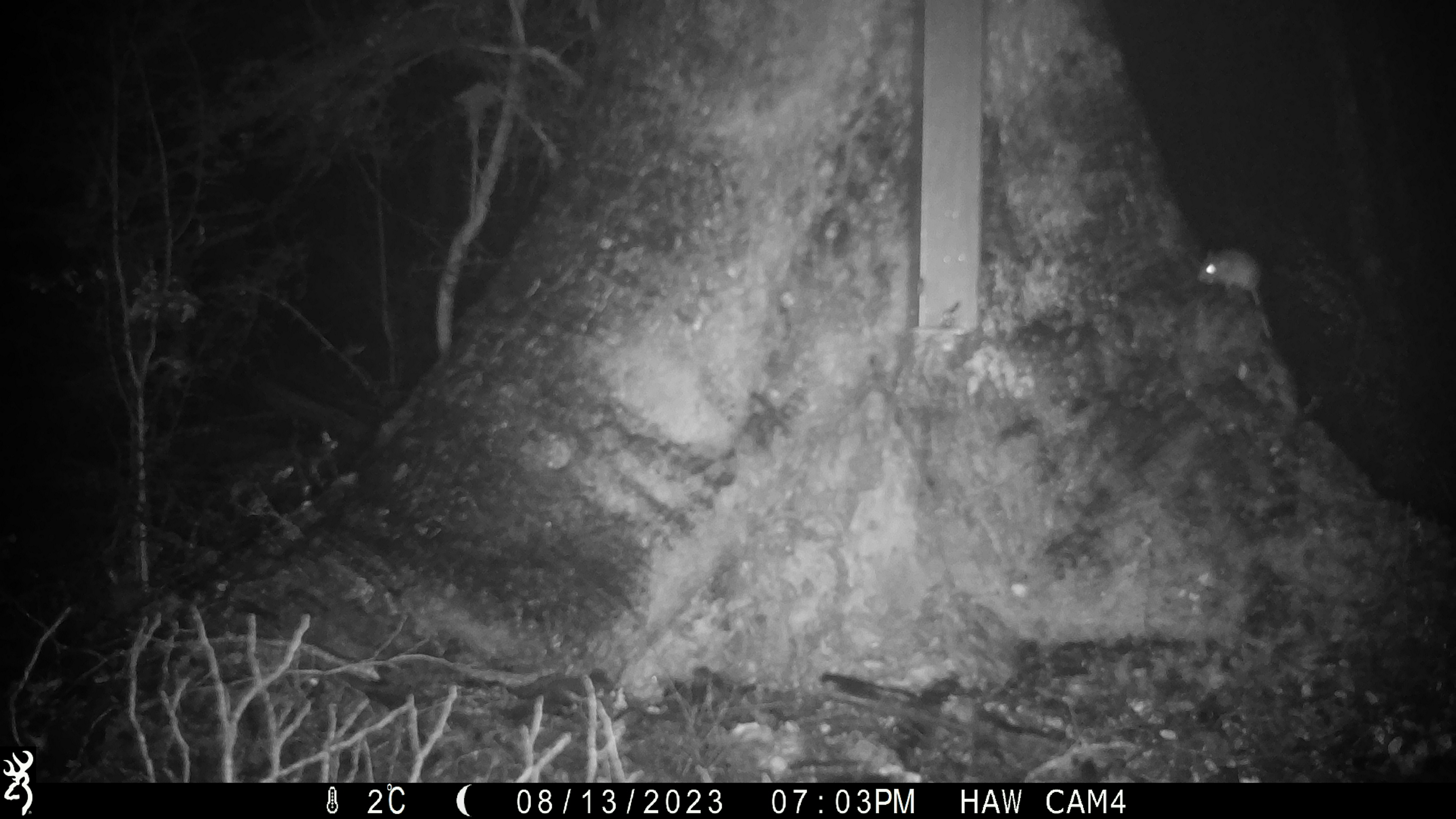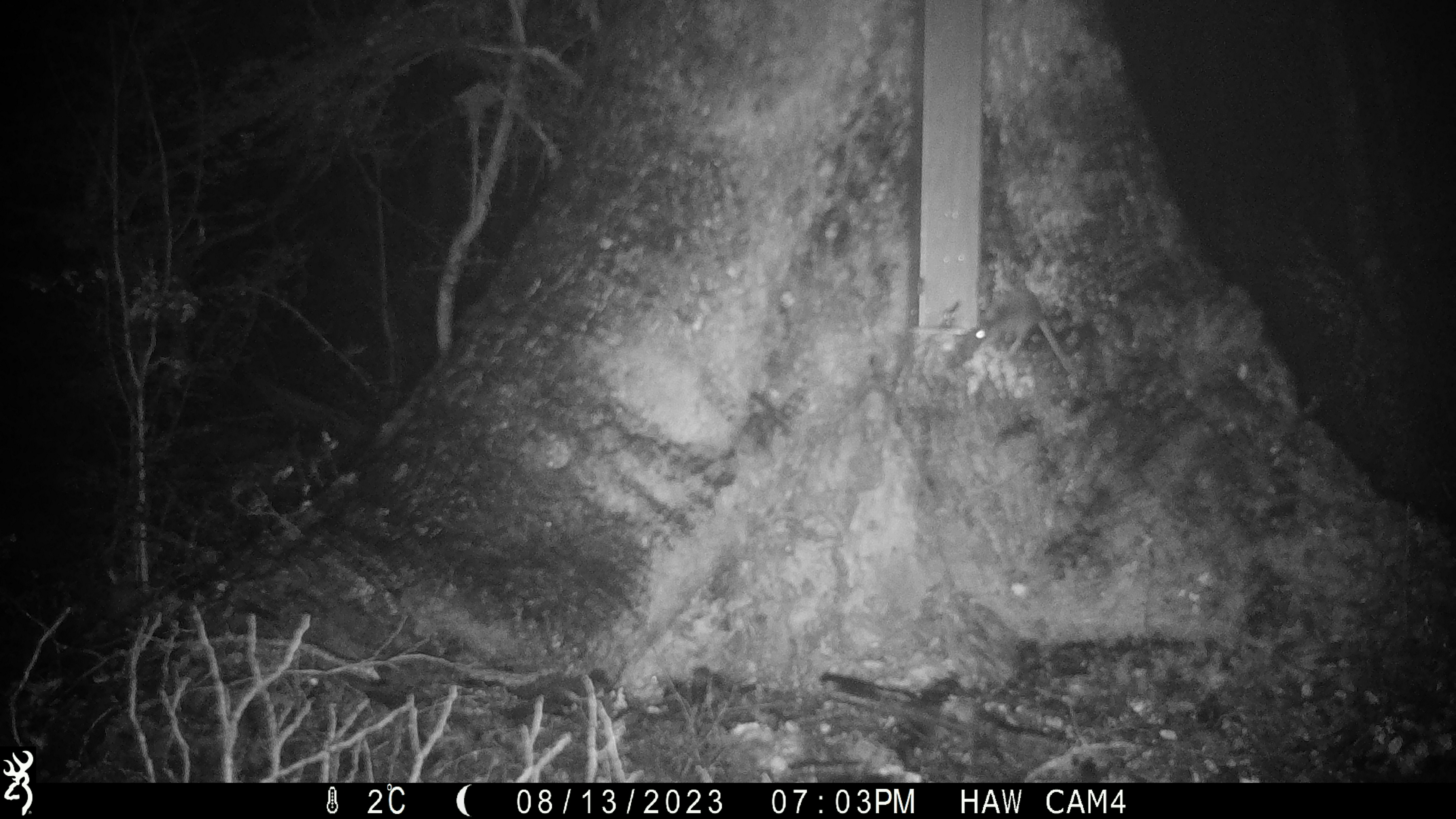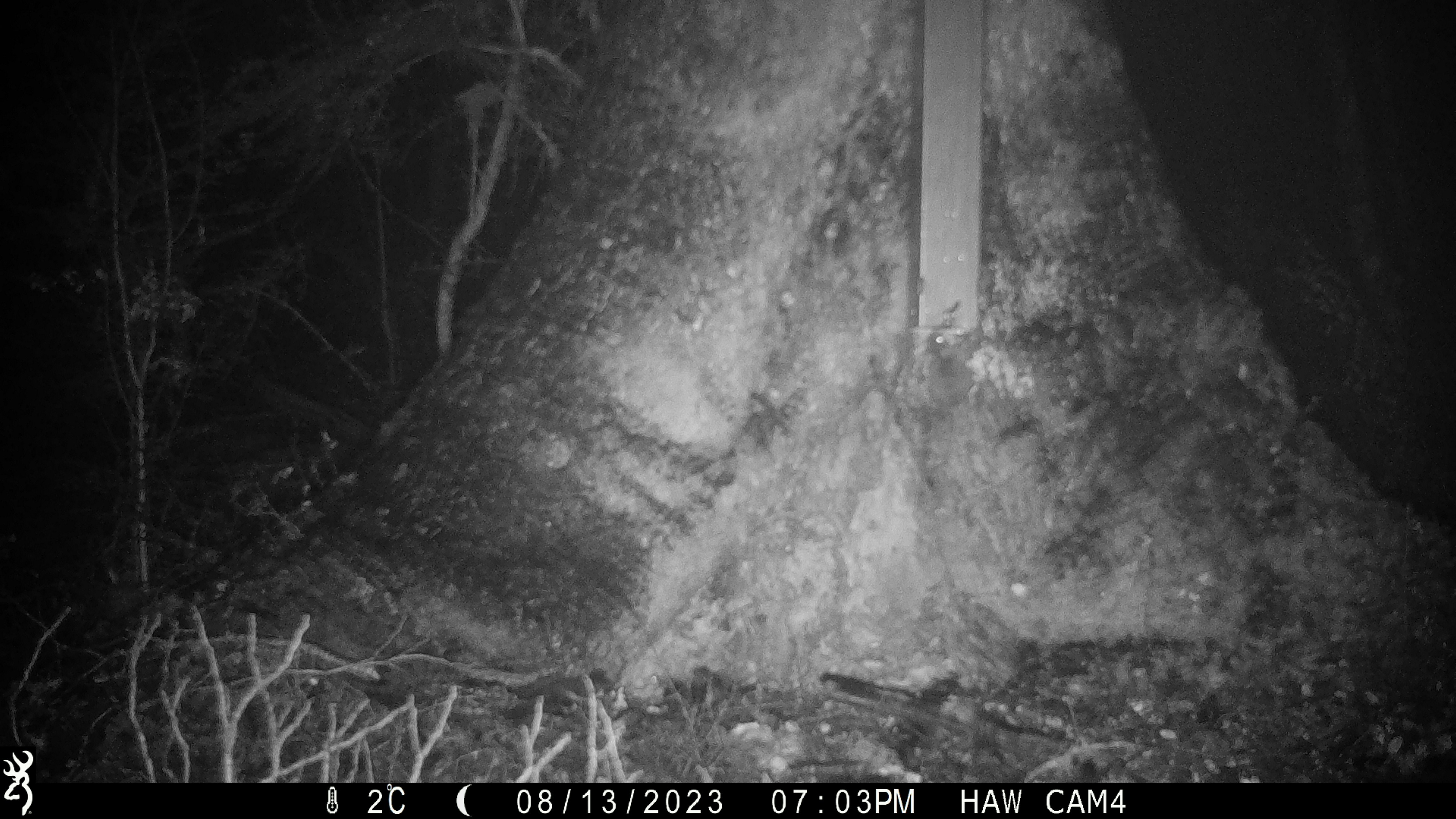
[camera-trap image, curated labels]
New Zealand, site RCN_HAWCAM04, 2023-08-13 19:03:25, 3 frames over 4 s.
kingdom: Animalia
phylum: Chordata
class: Mammalia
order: Rodentia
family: Muridae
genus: Mus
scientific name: Mus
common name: mouse